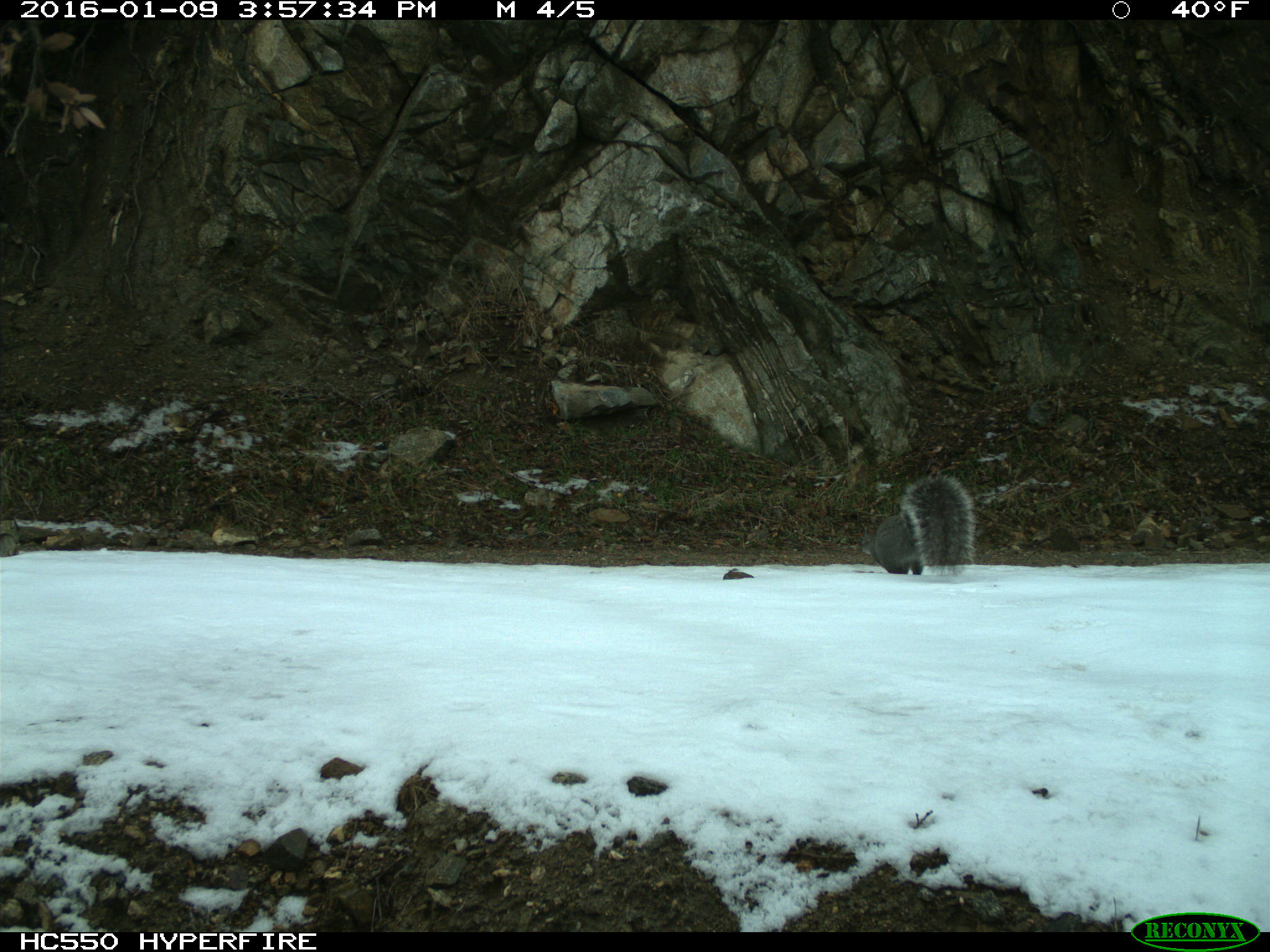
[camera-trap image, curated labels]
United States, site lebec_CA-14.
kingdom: Animalia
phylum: Chordata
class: Mammalia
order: Rodentia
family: Sciuridae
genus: Sciurus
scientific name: Sciurus carolinensis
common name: eastern gray squirrel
Sciurus carolinensis (eastern gray squirrel).